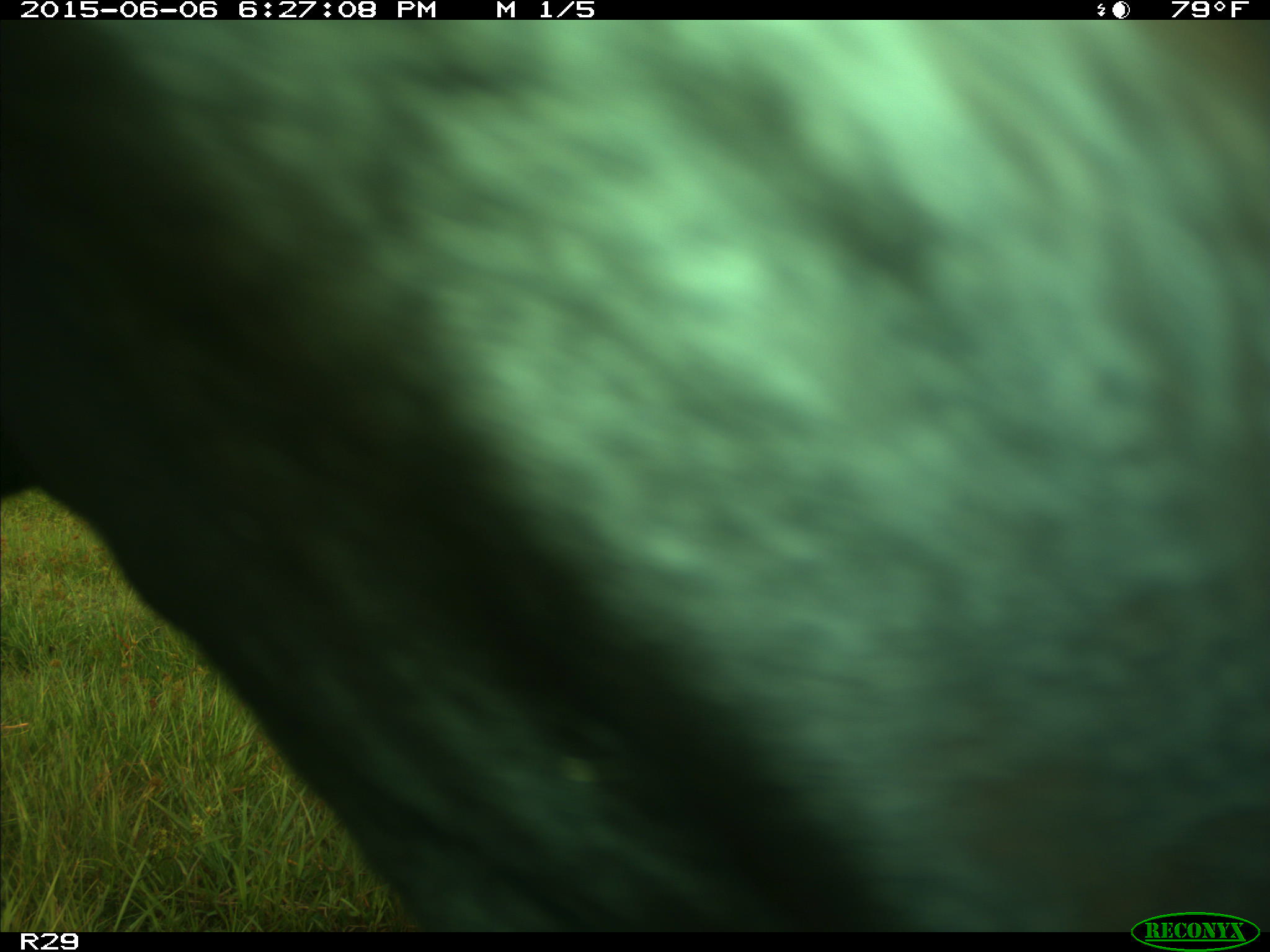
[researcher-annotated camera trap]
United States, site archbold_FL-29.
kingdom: Animalia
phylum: Chordata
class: Mammalia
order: Artiodactyla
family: Bovidae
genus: Bos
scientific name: Bos taurus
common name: domestic cow